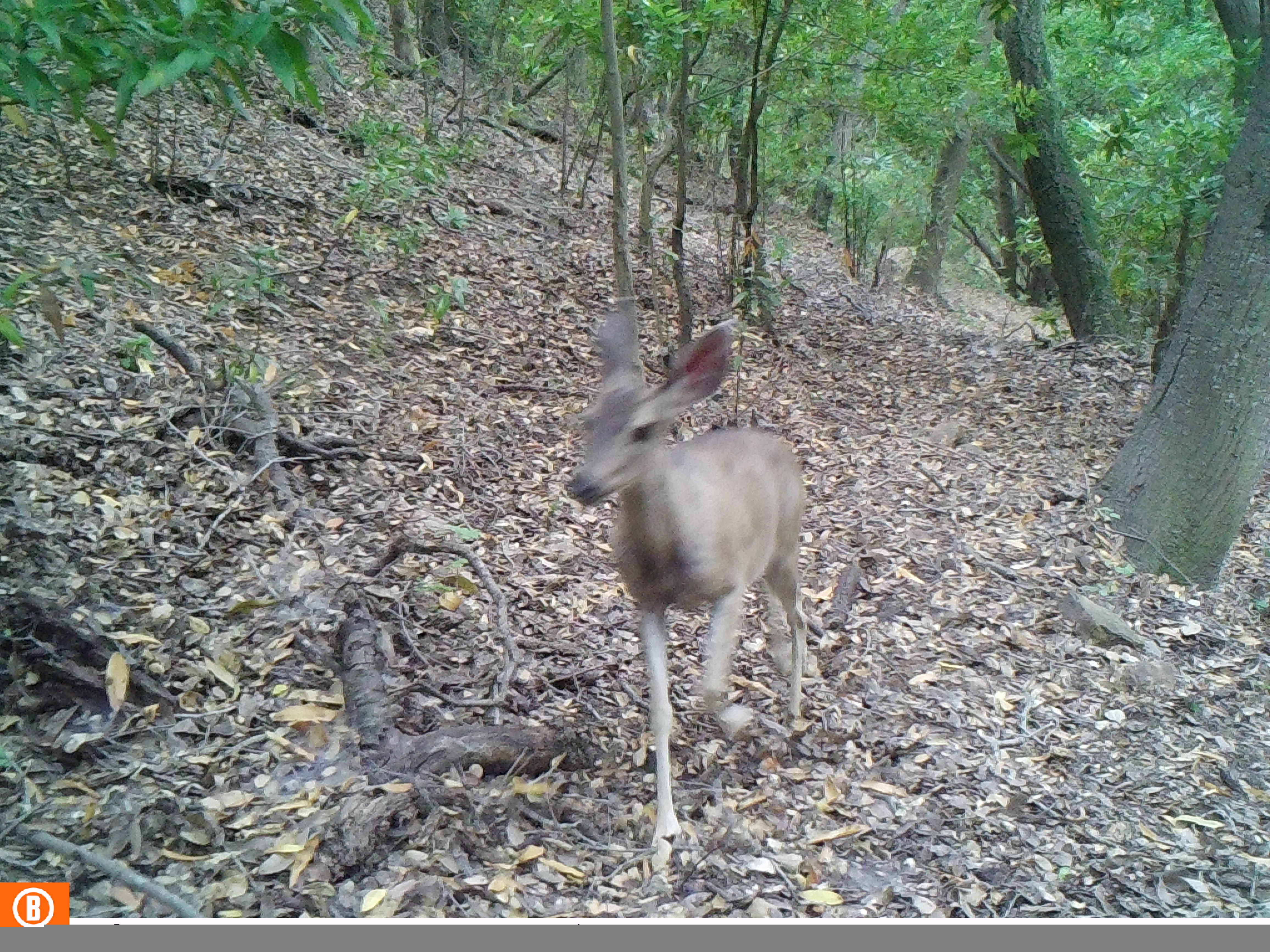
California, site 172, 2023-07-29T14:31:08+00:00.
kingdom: Animalia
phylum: Chordata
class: Mammalia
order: Artiodactyla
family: Cervidae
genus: Odocoileus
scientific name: Odocoileus hemionus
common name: mule deer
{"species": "mule deer (Odocoileus hemionus)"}